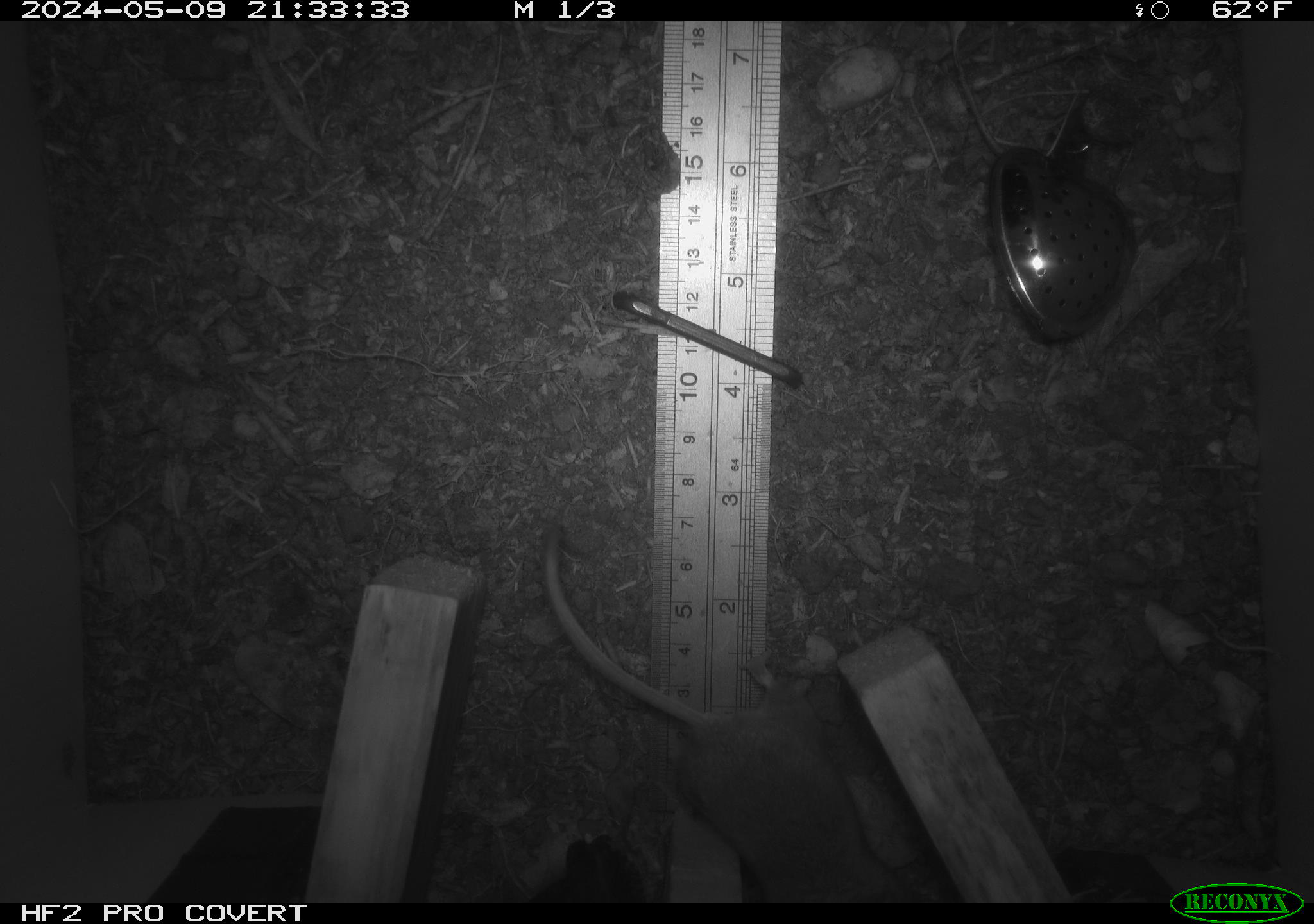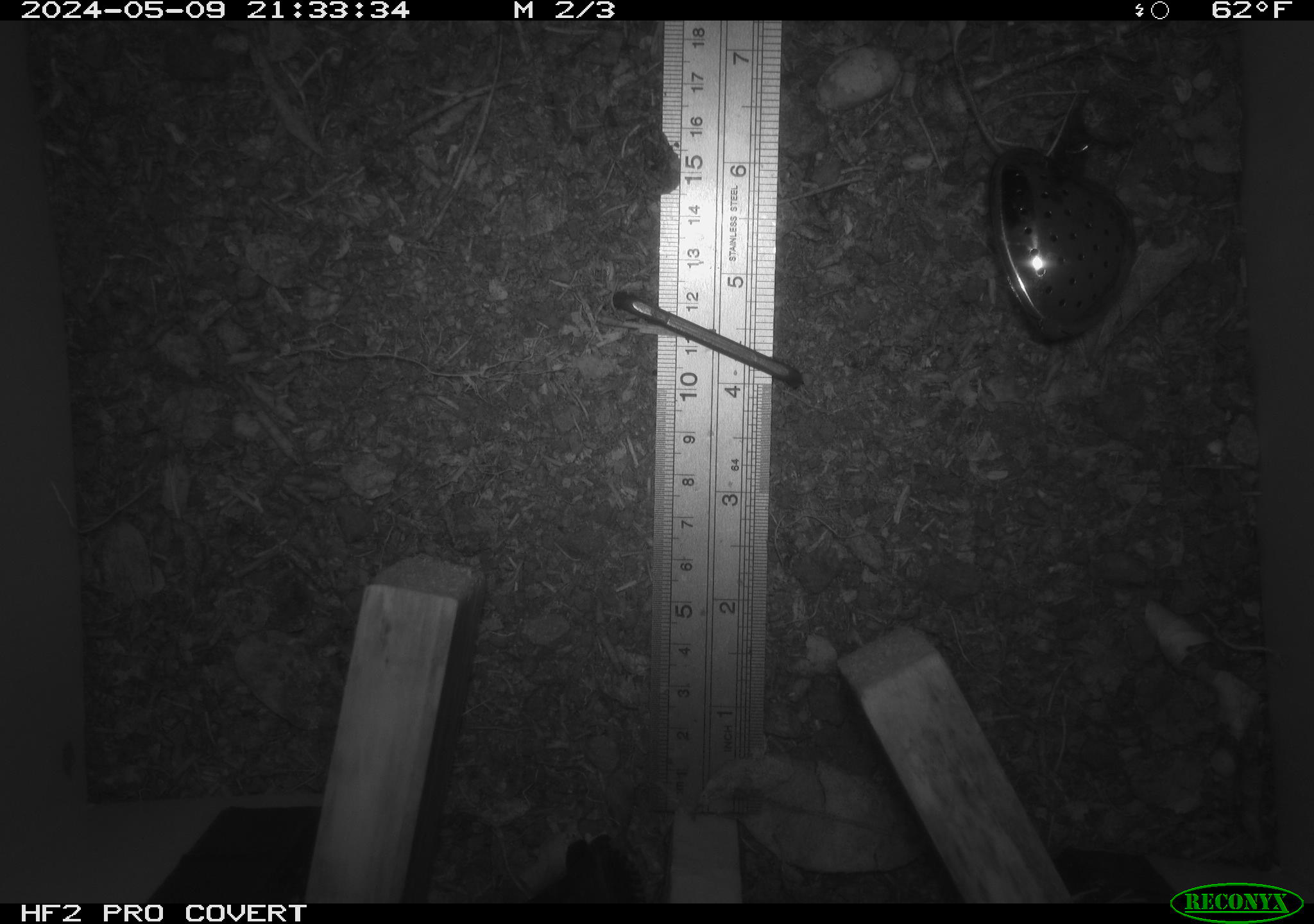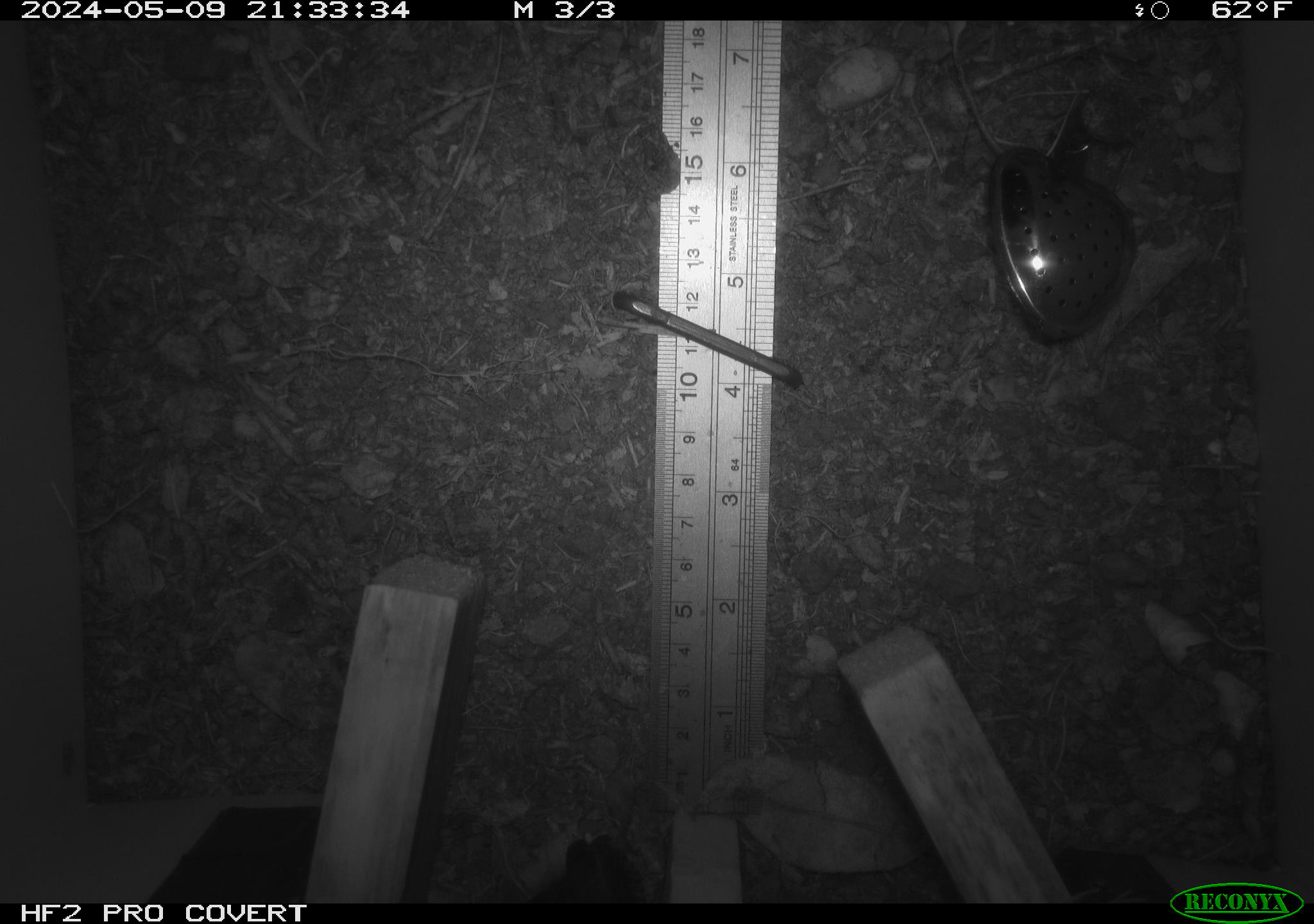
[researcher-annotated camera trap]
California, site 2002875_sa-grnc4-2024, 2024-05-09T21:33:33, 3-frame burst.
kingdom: Animalia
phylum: Chordata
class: Mammalia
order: Rodentia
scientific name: Rodentia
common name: rodent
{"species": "rodent (Rodentia)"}